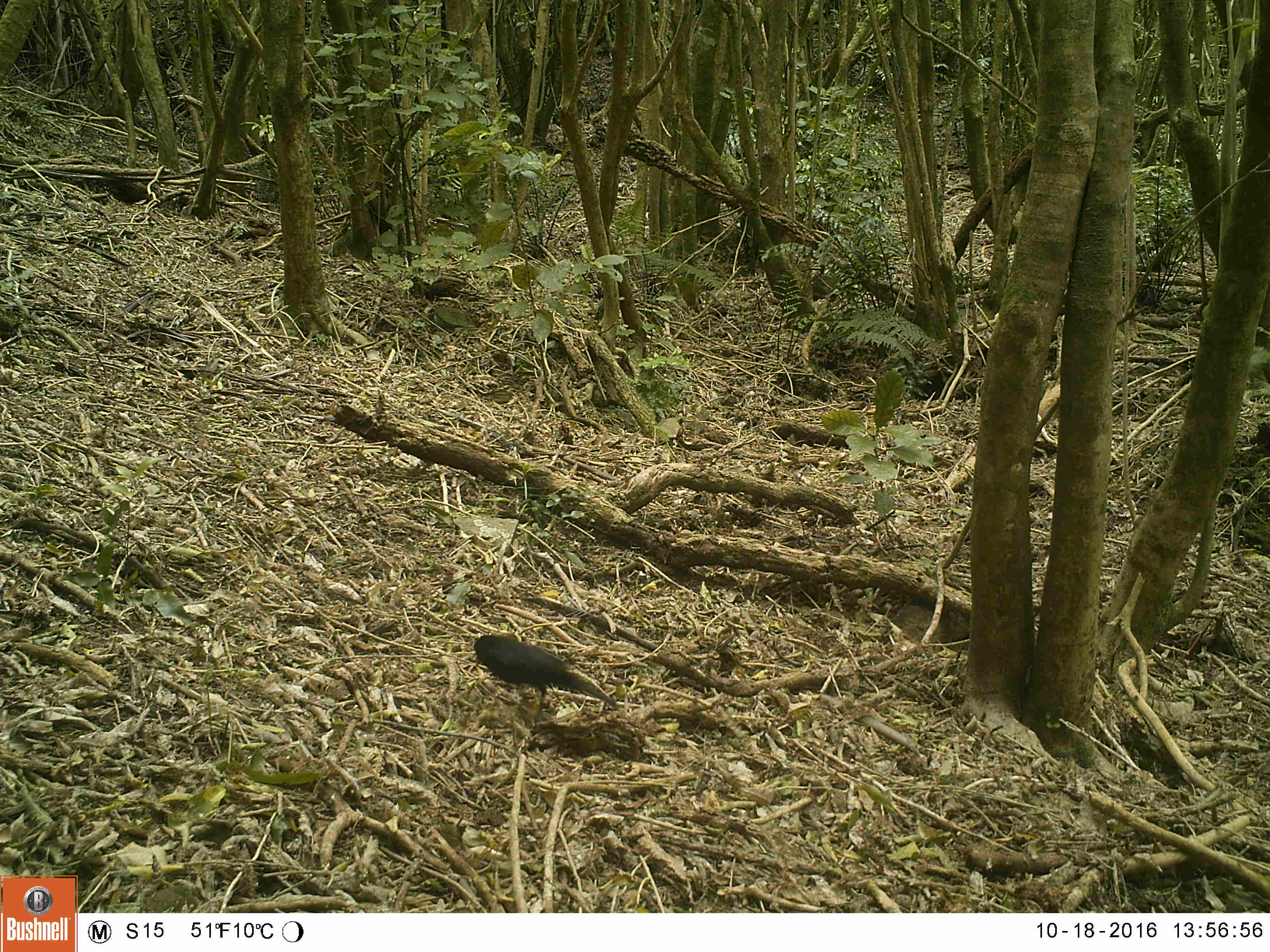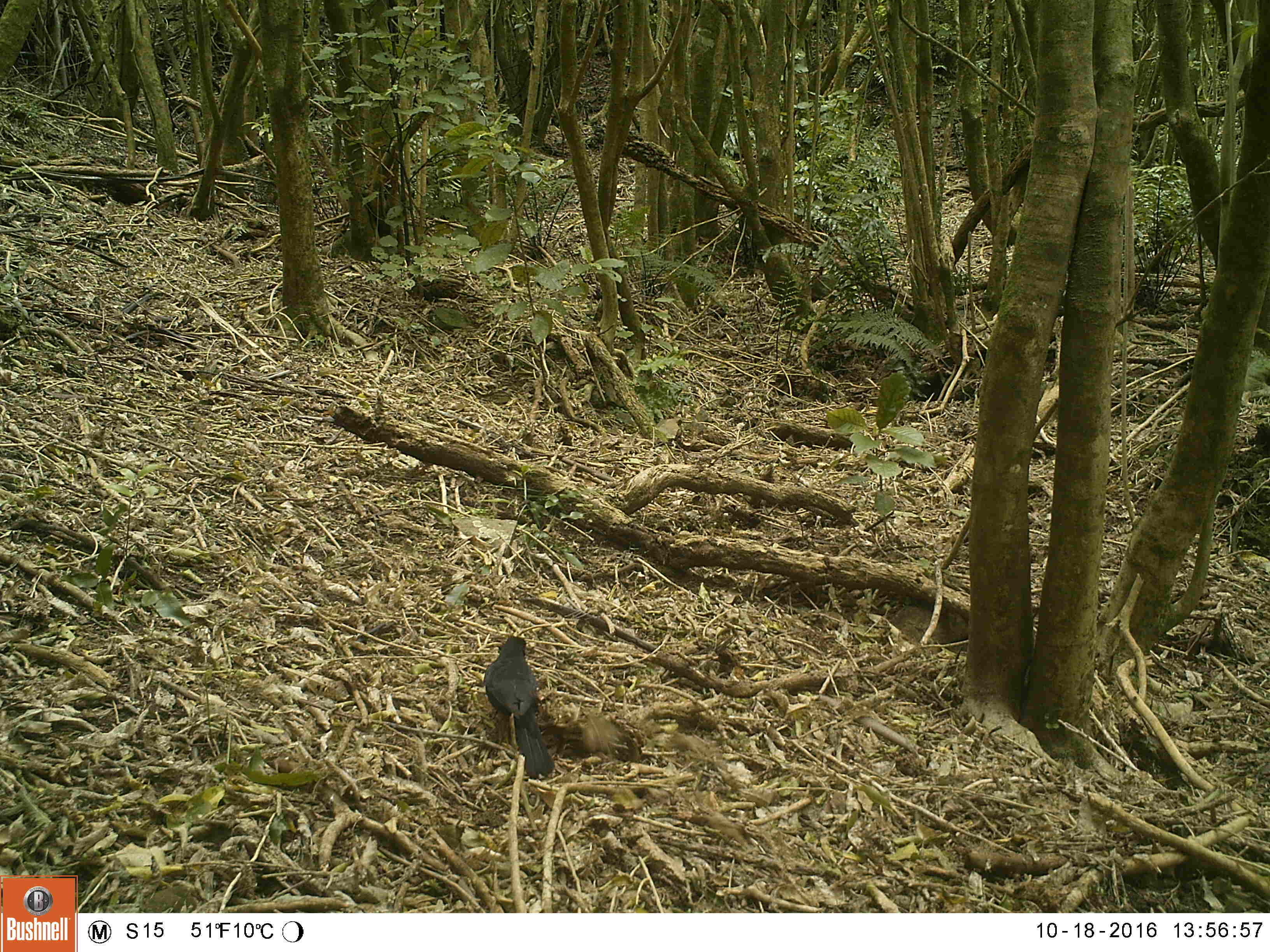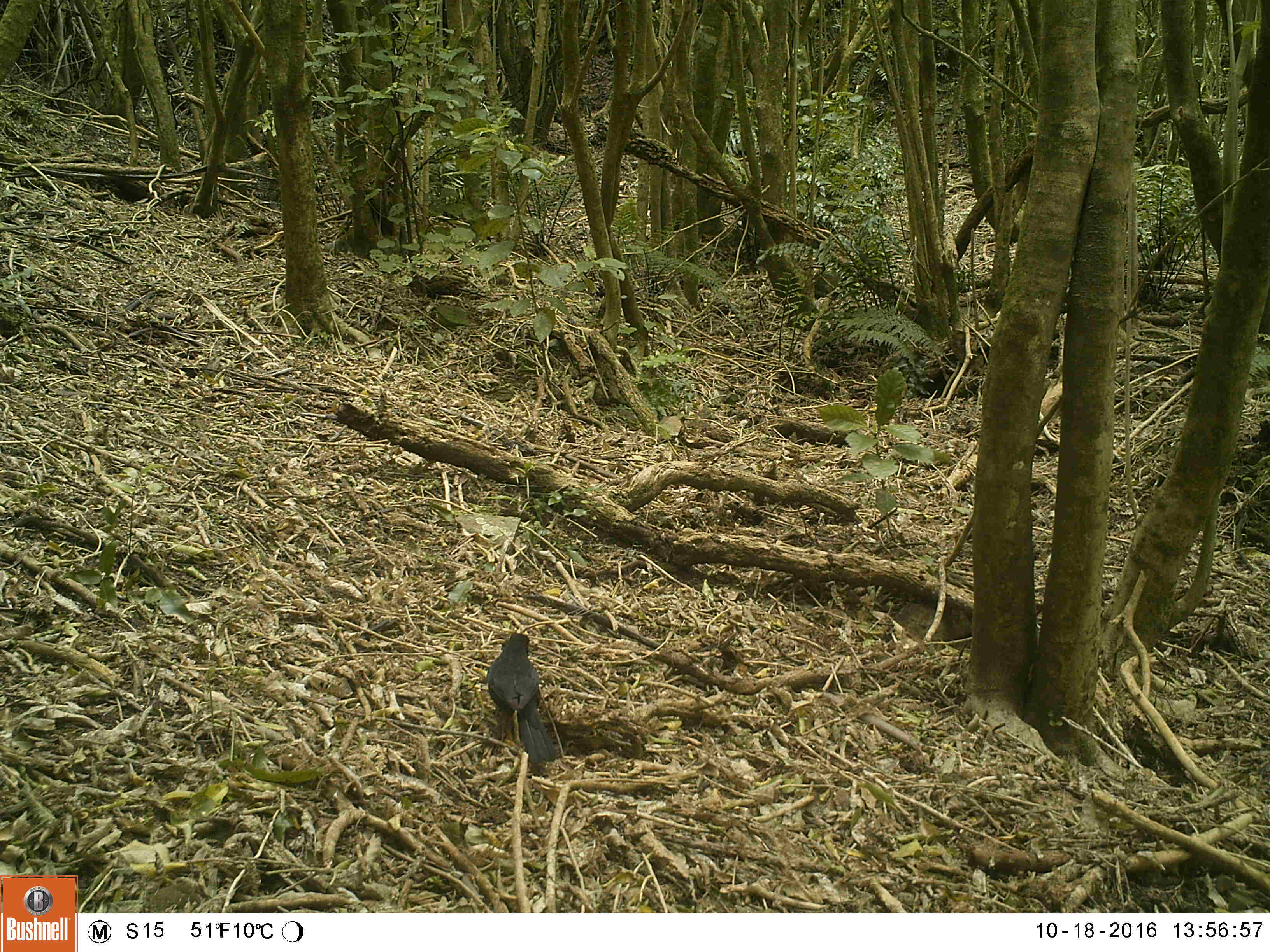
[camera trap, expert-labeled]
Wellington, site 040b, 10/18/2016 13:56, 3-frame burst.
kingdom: Animalia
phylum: Chordata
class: Aves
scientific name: Aves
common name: bird